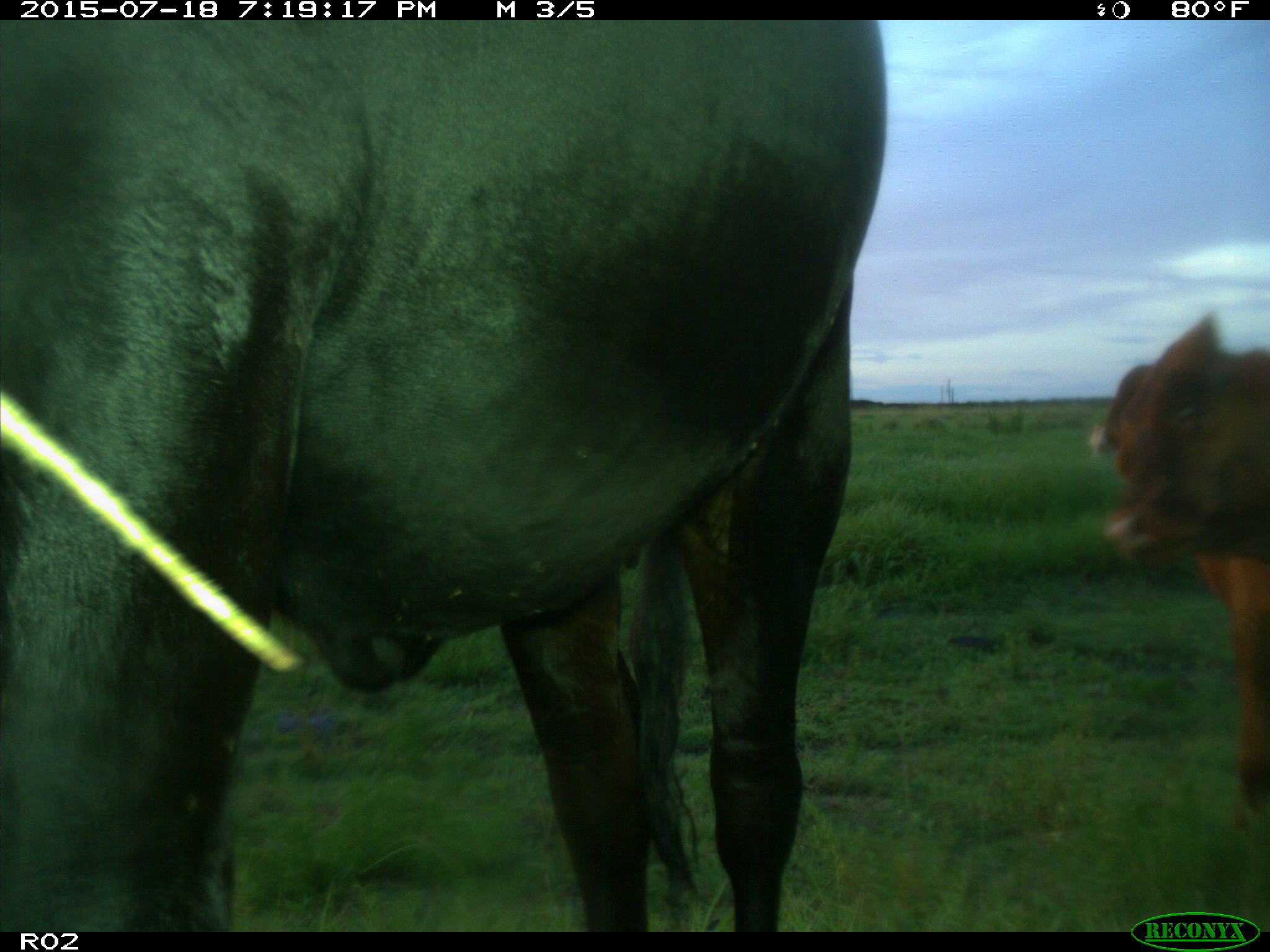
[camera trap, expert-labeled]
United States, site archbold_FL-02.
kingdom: Animalia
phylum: Chordata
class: Mammalia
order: Artiodactyla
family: Bovidae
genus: Bos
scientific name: Bos taurus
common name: domestic cow